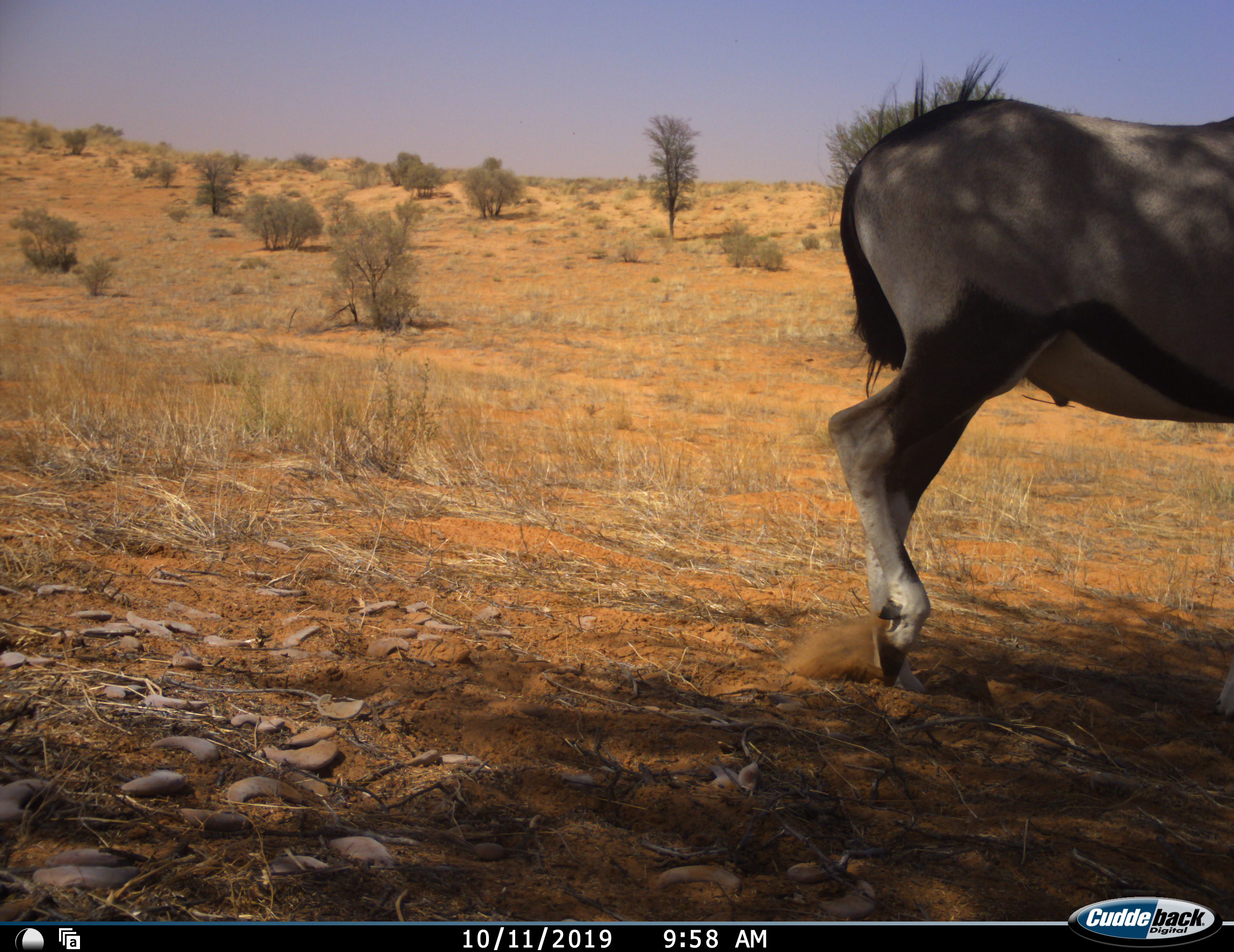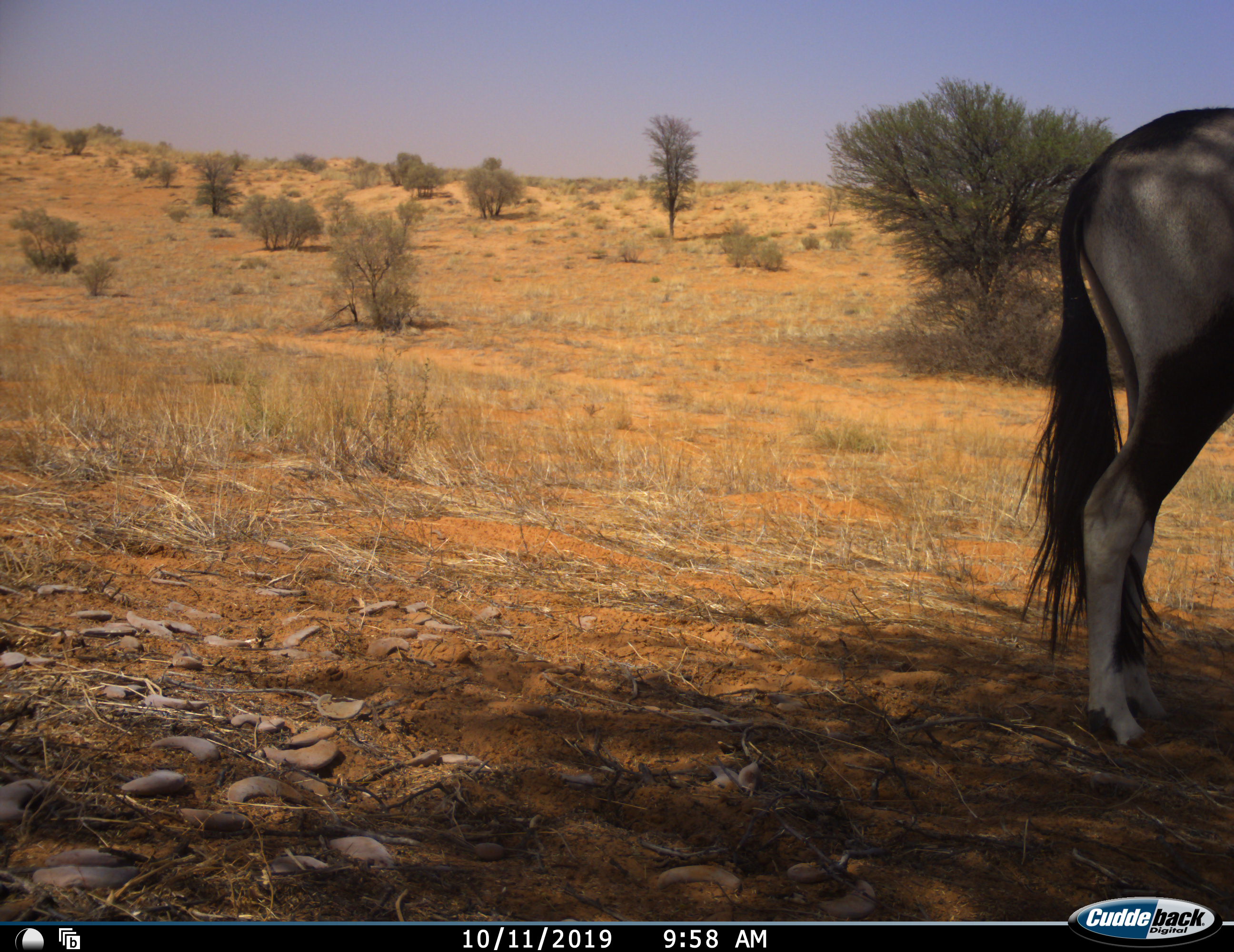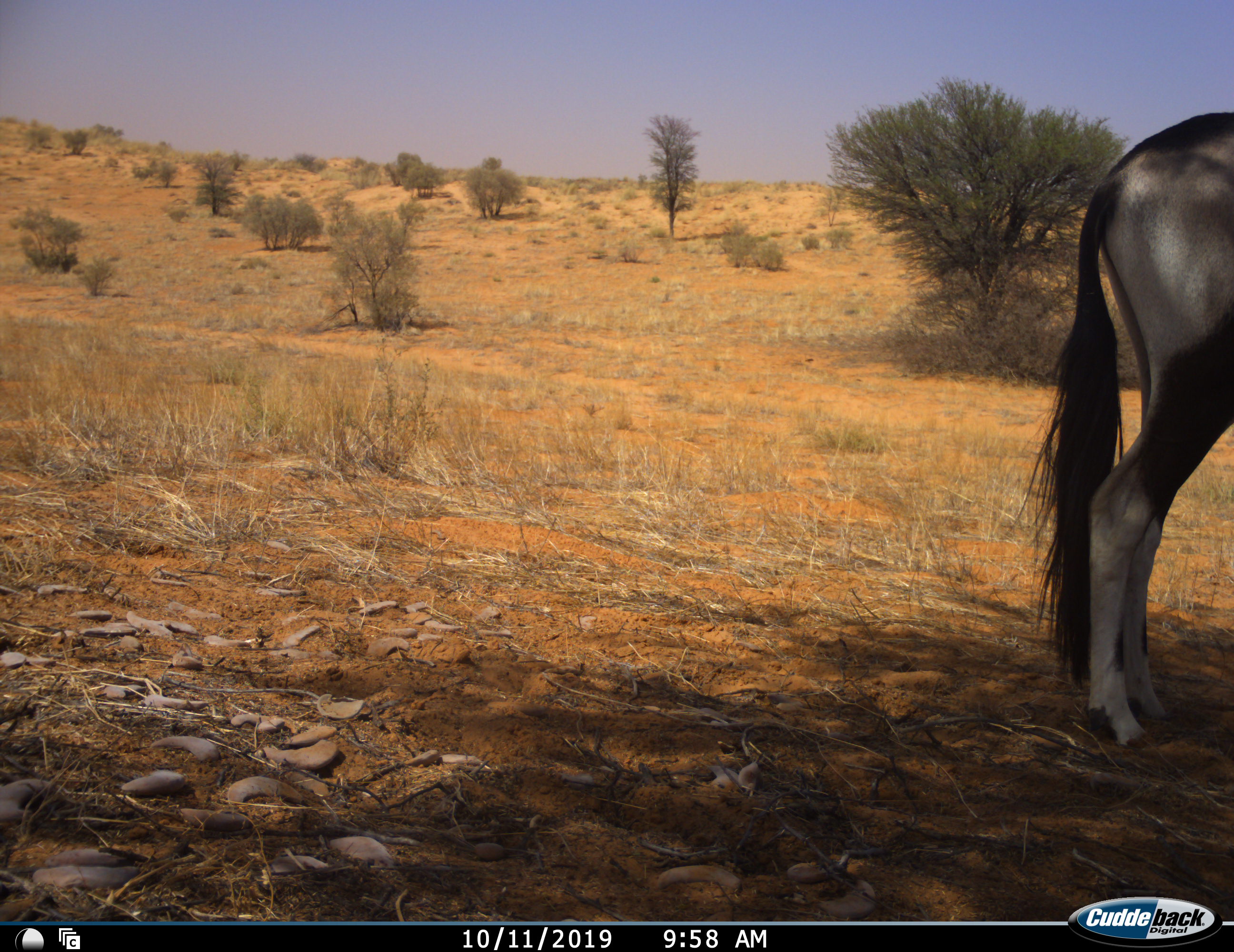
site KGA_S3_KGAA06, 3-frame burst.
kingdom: Animalia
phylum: Chordata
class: Mammalia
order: Artiodactyla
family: Bovidae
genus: Oryx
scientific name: Oryx gazella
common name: gemsbok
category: oryx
Oryx (gemsbok) (Oryx gazella), count 1. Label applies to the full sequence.